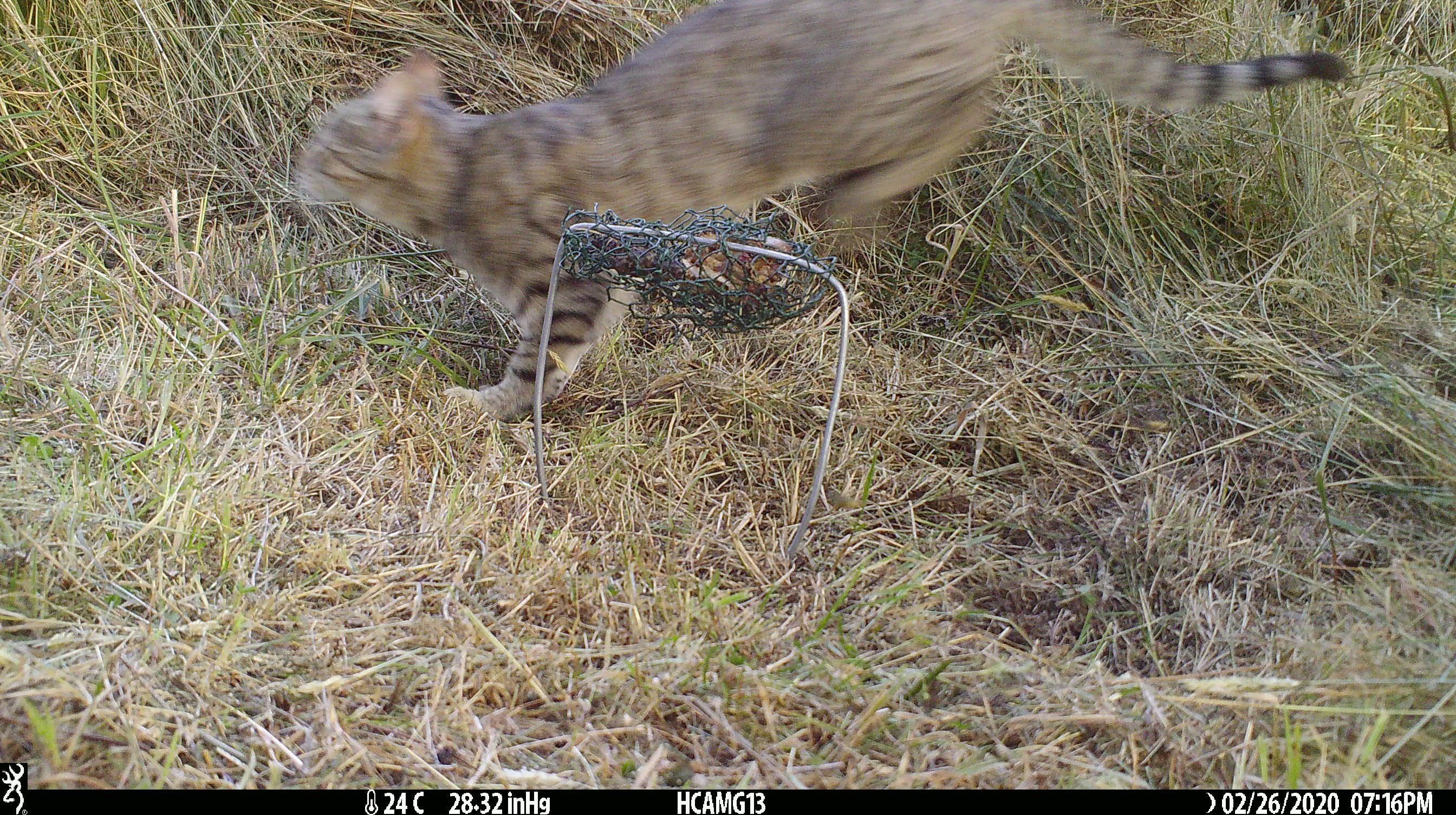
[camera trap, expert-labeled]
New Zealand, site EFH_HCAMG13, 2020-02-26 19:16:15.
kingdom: Animalia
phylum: Chordata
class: Mammalia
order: Carnivora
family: Felidae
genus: Felis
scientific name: Felis catus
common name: domestic cat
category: cat